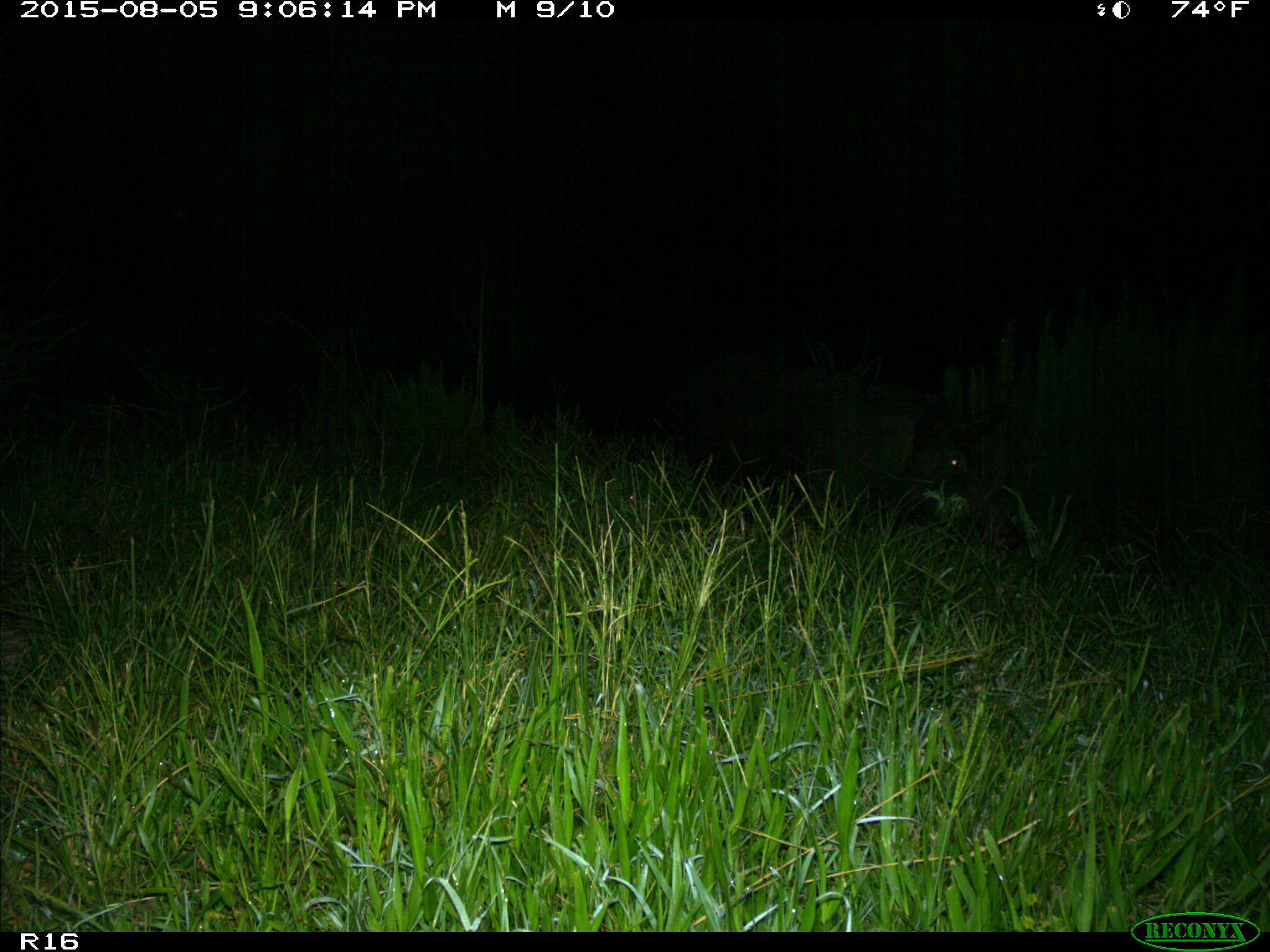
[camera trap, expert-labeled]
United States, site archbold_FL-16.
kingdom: Animalia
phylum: Chordata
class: Mammalia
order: Artiodactyla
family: Suidae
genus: Sus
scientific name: Sus scrofa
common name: wild boar